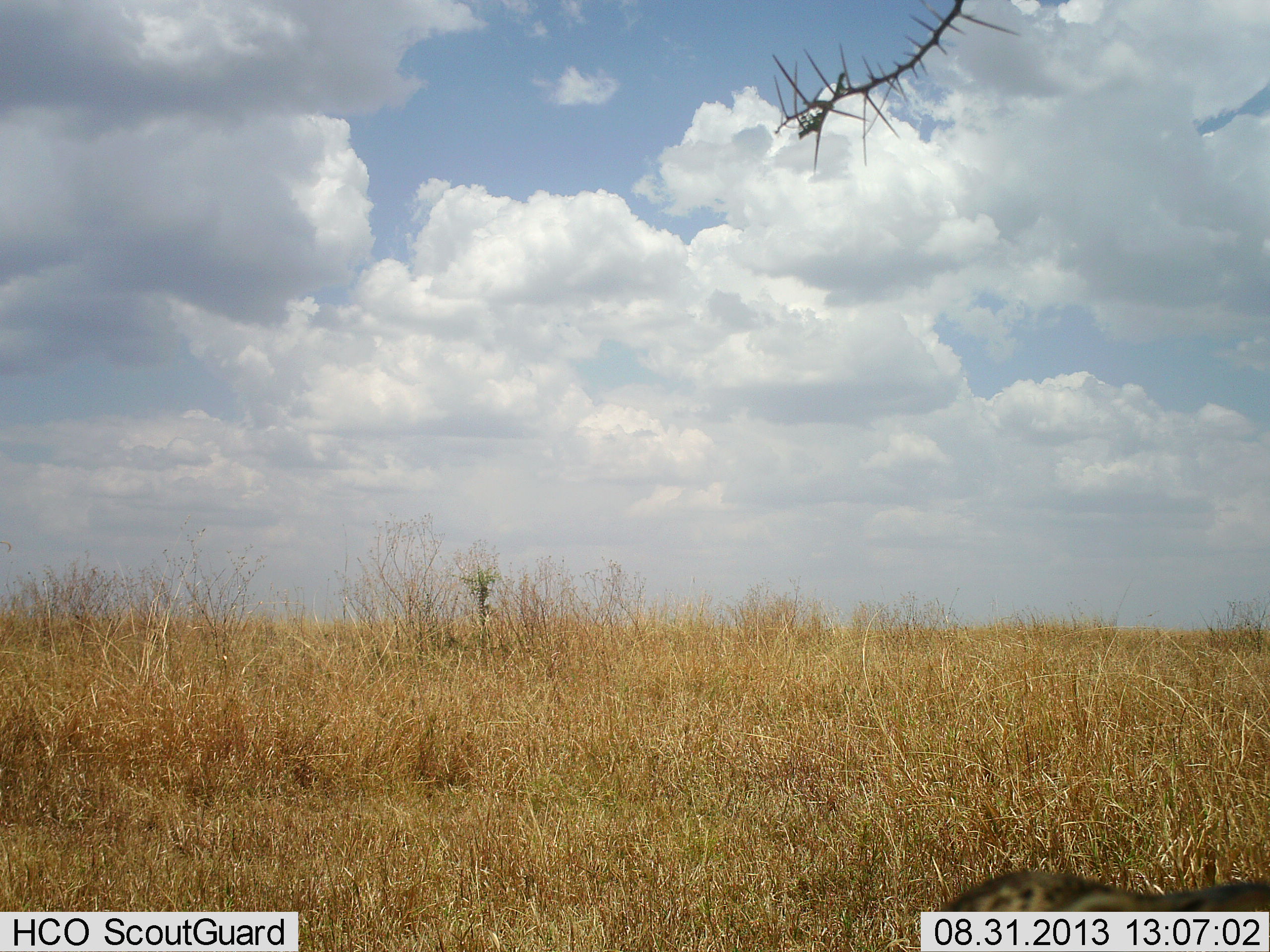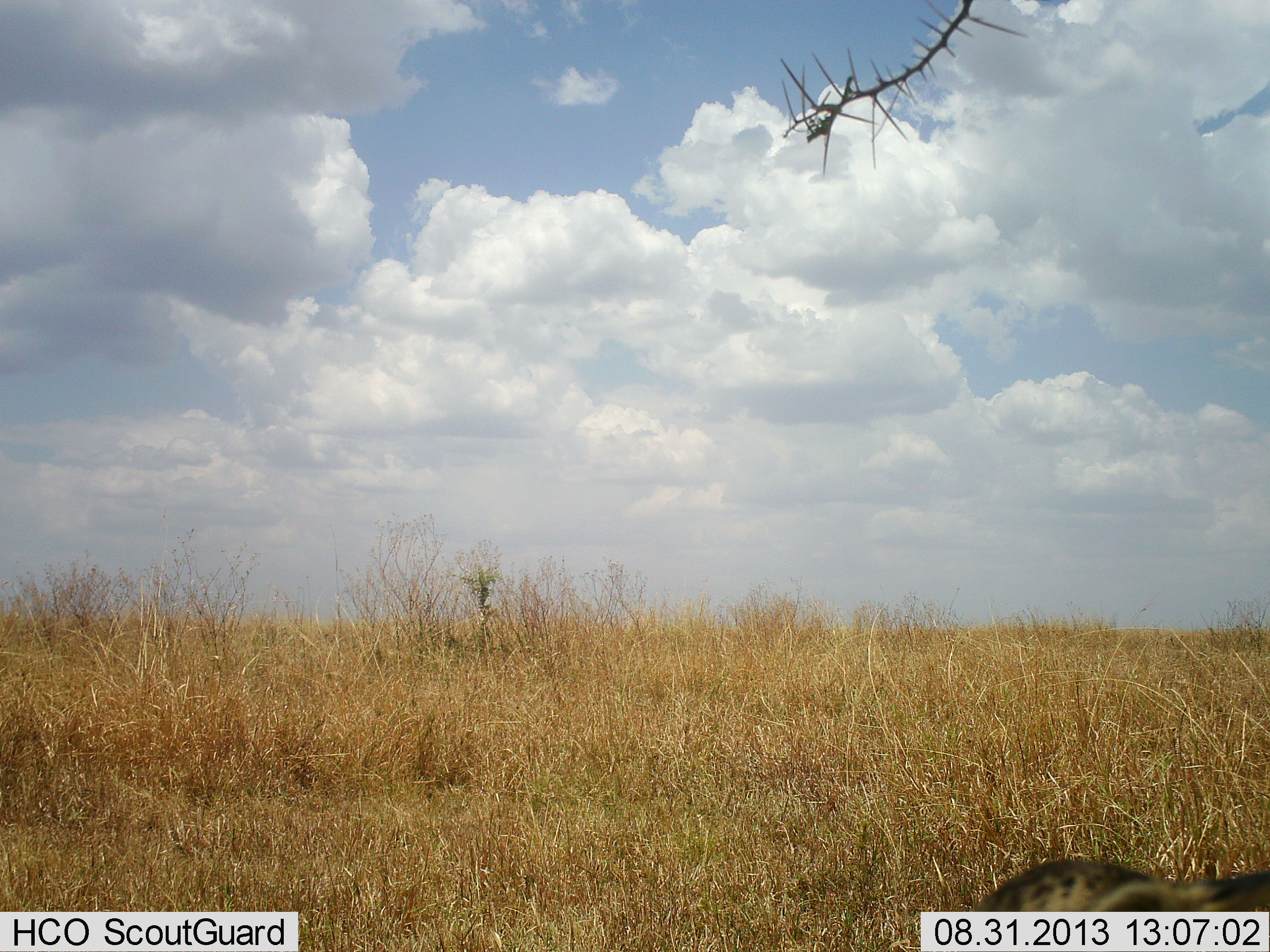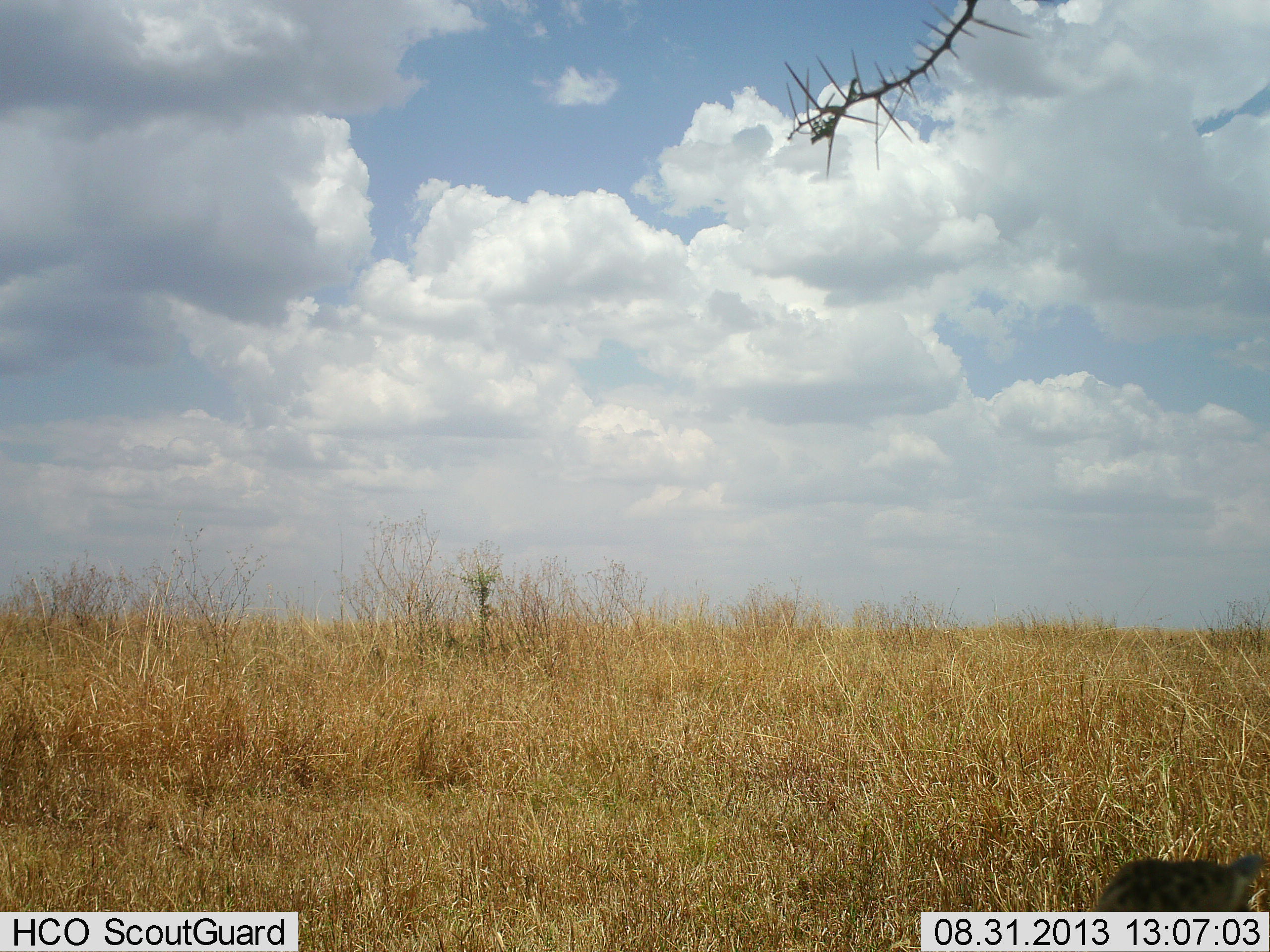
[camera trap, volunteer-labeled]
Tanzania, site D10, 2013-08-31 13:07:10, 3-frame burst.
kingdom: Animalia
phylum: Chordata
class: Mammalia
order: Carnivora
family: Felidae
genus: Leptailurus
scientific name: Leptailurus serval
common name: serval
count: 1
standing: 17%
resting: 17%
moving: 67%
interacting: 0%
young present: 0%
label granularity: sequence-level